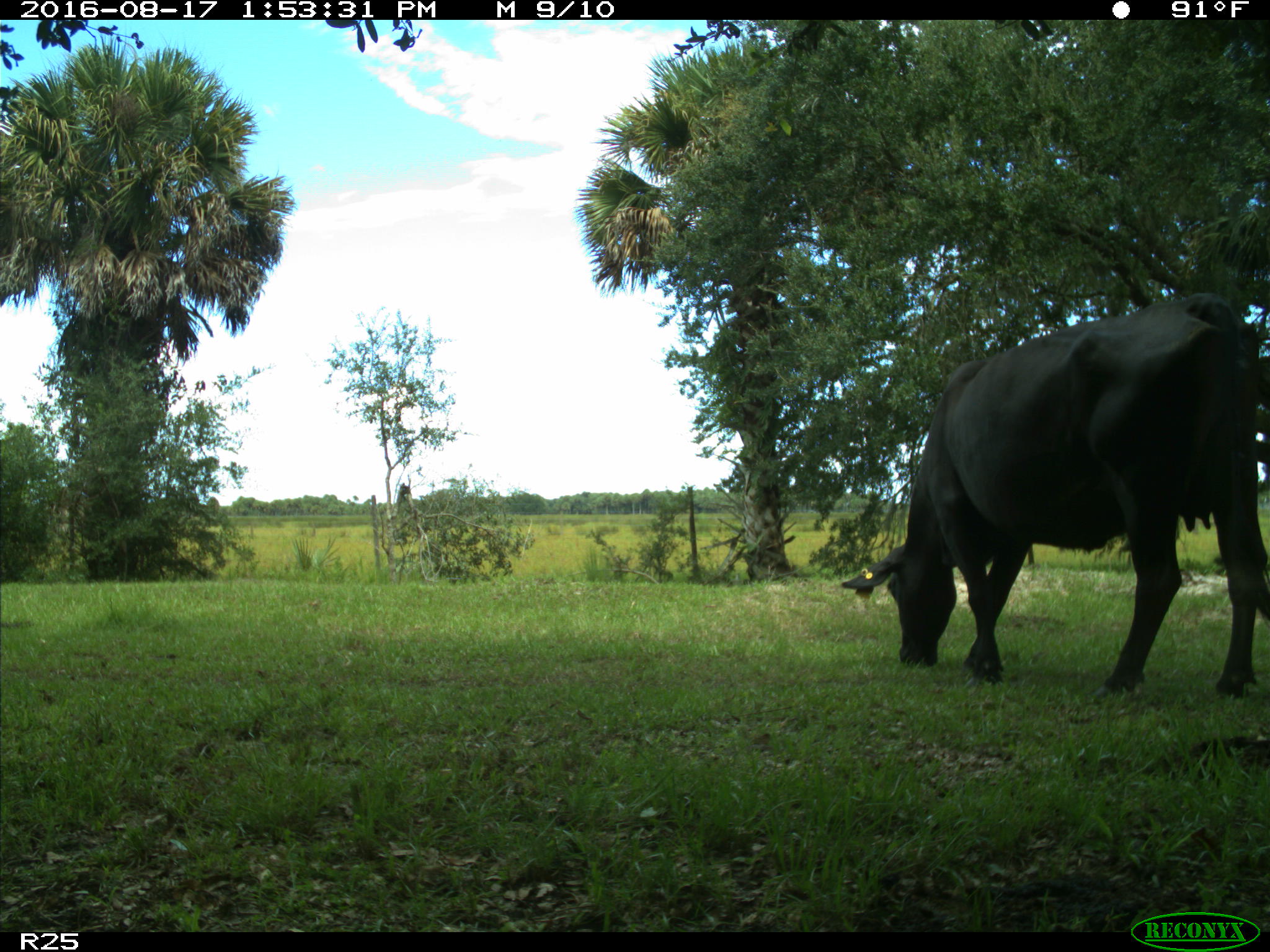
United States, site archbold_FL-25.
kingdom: Animalia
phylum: Chordata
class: Mammalia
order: Artiodactyla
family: Bovidae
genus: Bos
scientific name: Bos taurus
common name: domestic cow